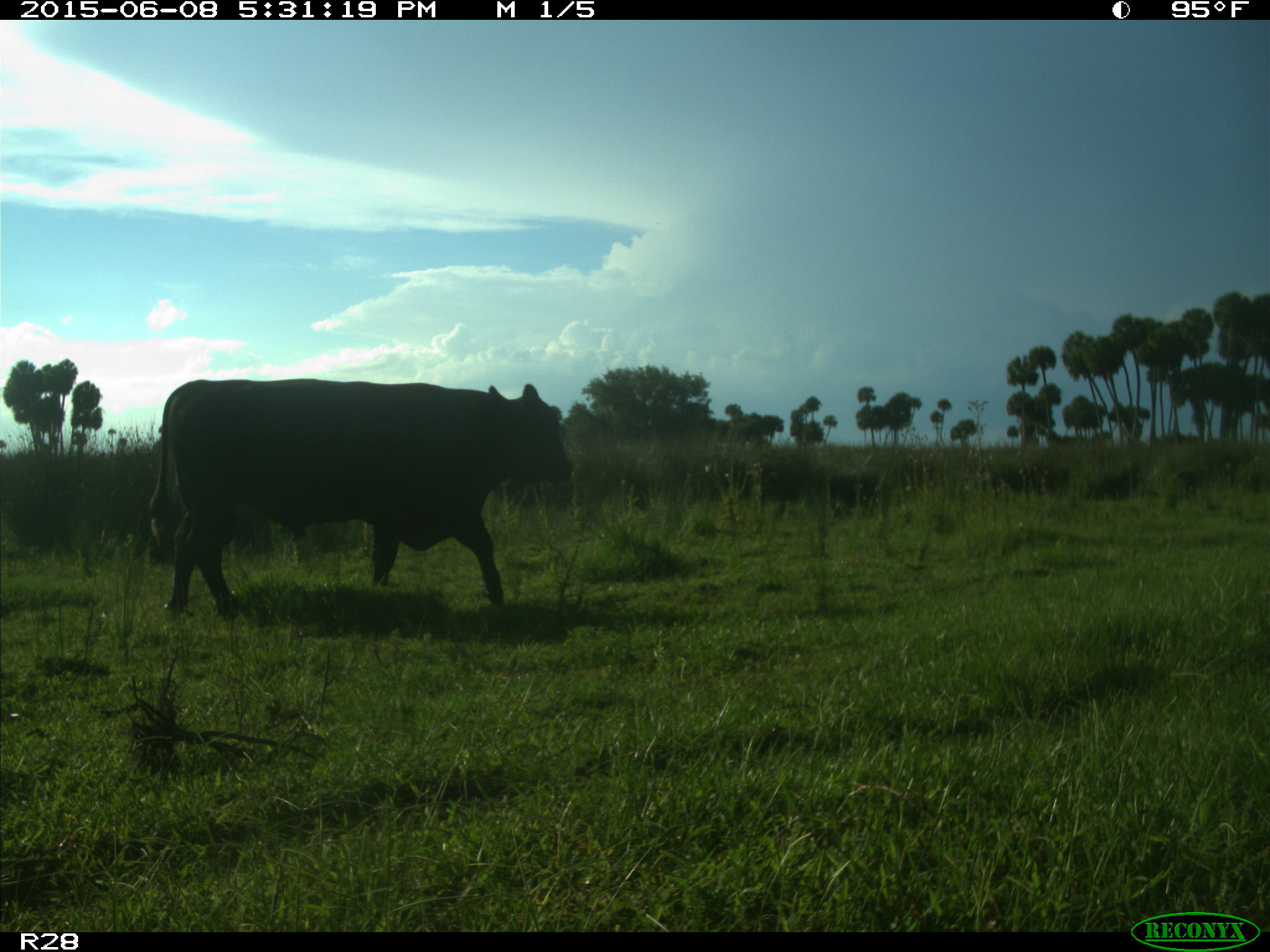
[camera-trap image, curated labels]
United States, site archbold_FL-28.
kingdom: Animalia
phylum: Chordata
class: Mammalia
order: Artiodactyla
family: Bovidae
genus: Bos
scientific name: Bos taurus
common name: domestic cow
Bos taurus (domestic cow).